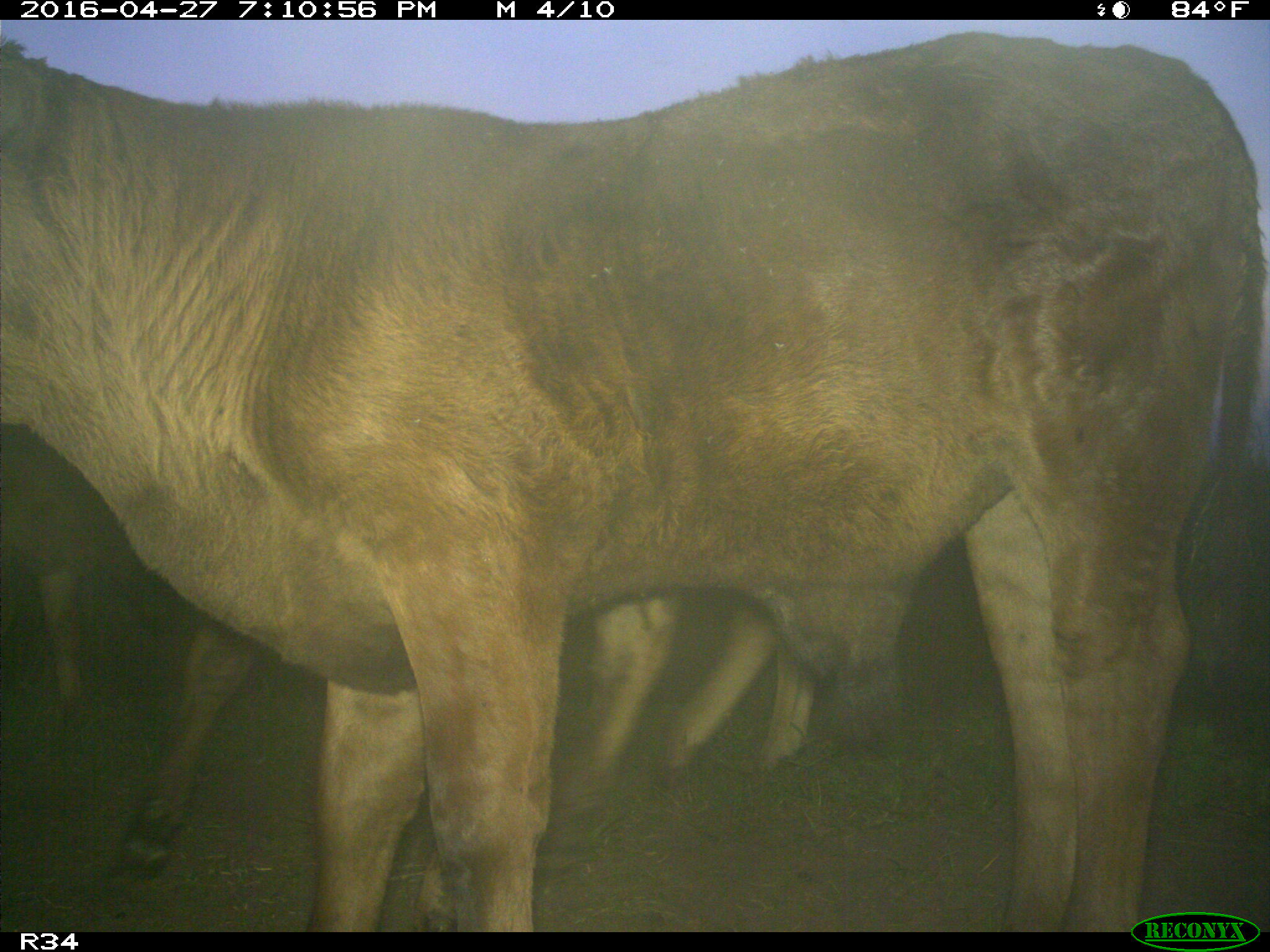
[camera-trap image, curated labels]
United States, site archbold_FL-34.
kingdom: Animalia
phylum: Chordata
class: Mammalia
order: Artiodactyla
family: Bovidae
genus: Bos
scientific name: Bos taurus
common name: domestic cow